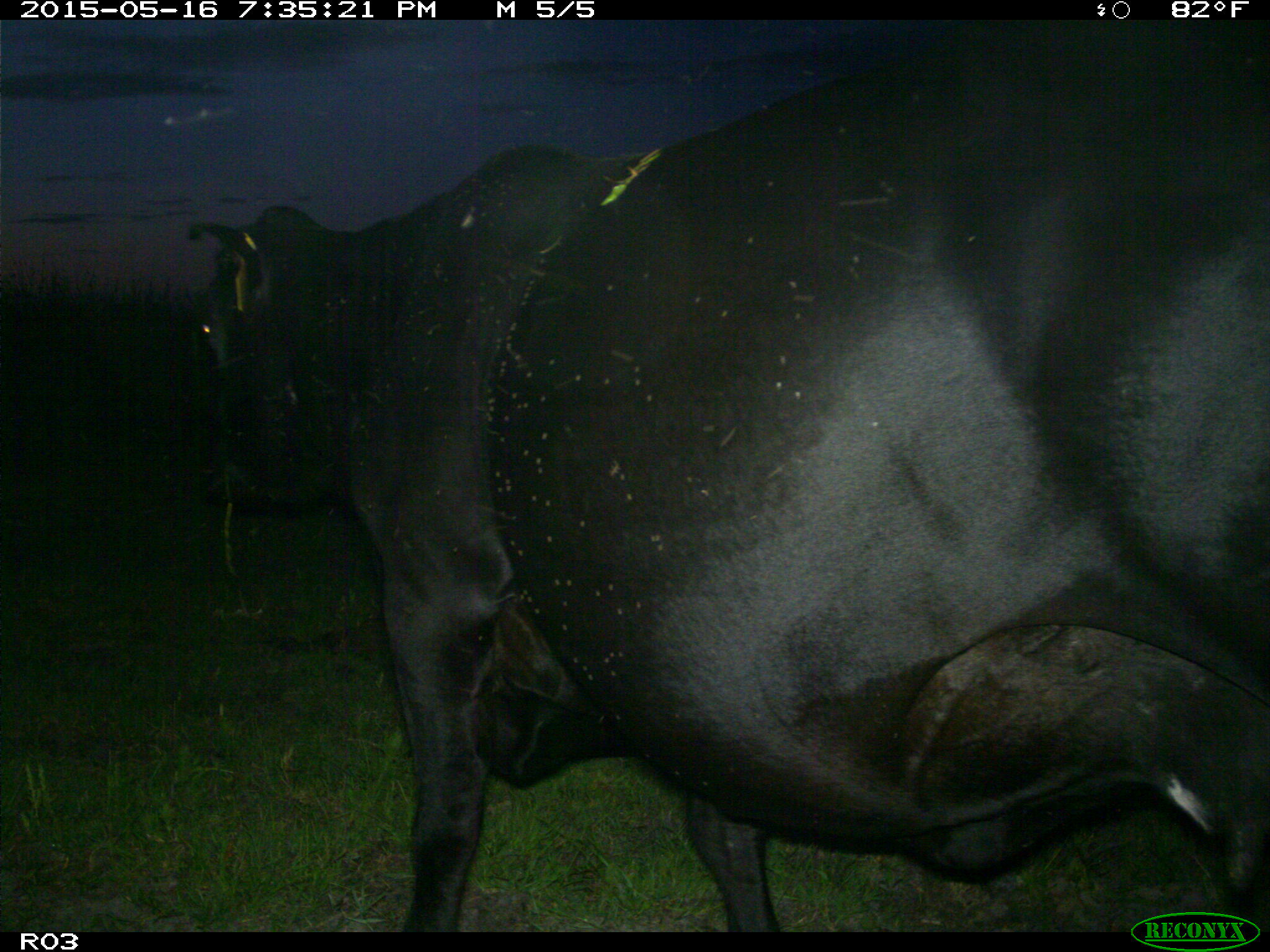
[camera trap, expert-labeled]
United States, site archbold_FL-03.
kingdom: Animalia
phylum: Chordata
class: Mammalia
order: Artiodactyla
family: Bovidae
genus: Bos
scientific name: Bos taurus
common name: domestic cow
Bos taurus (domestic cow).